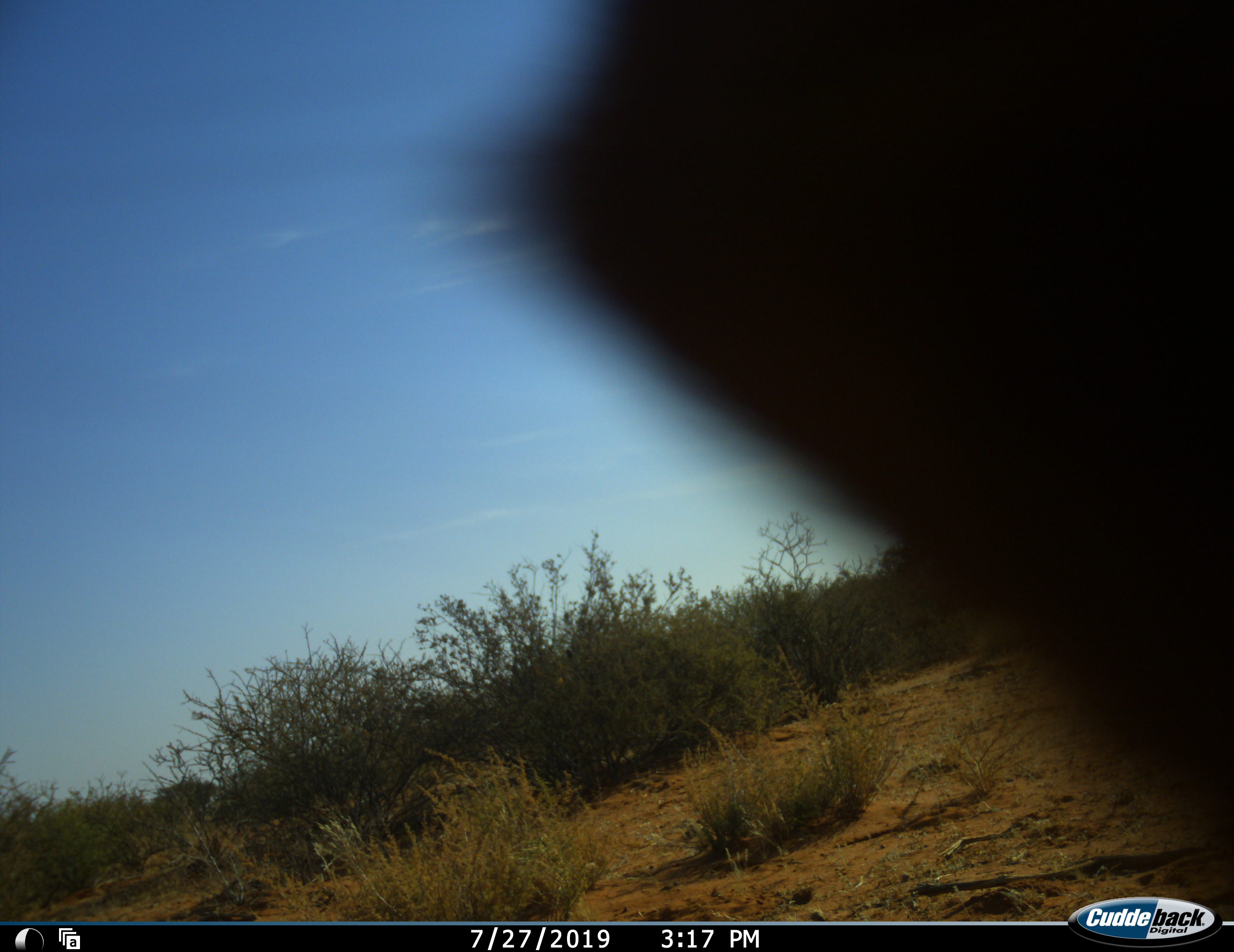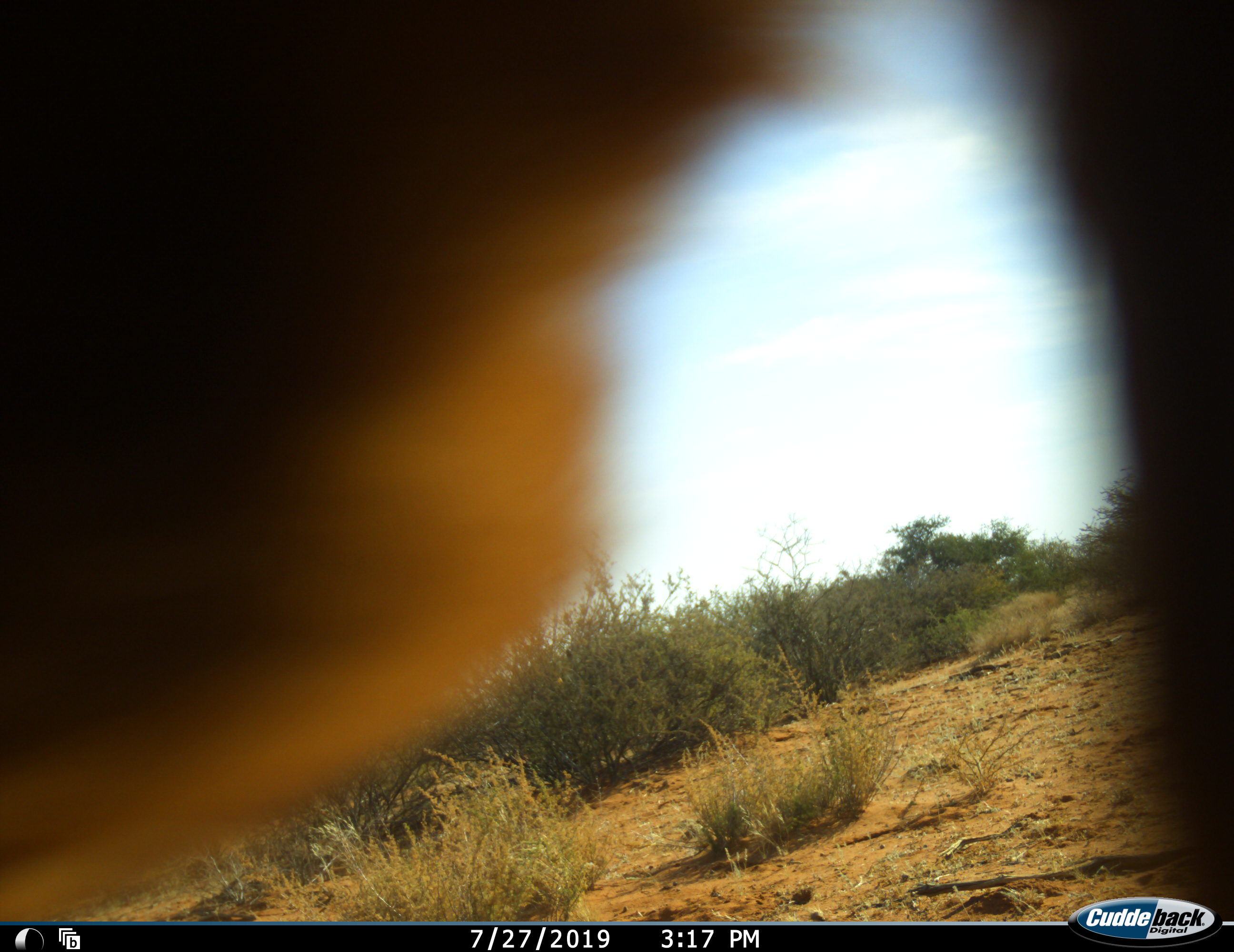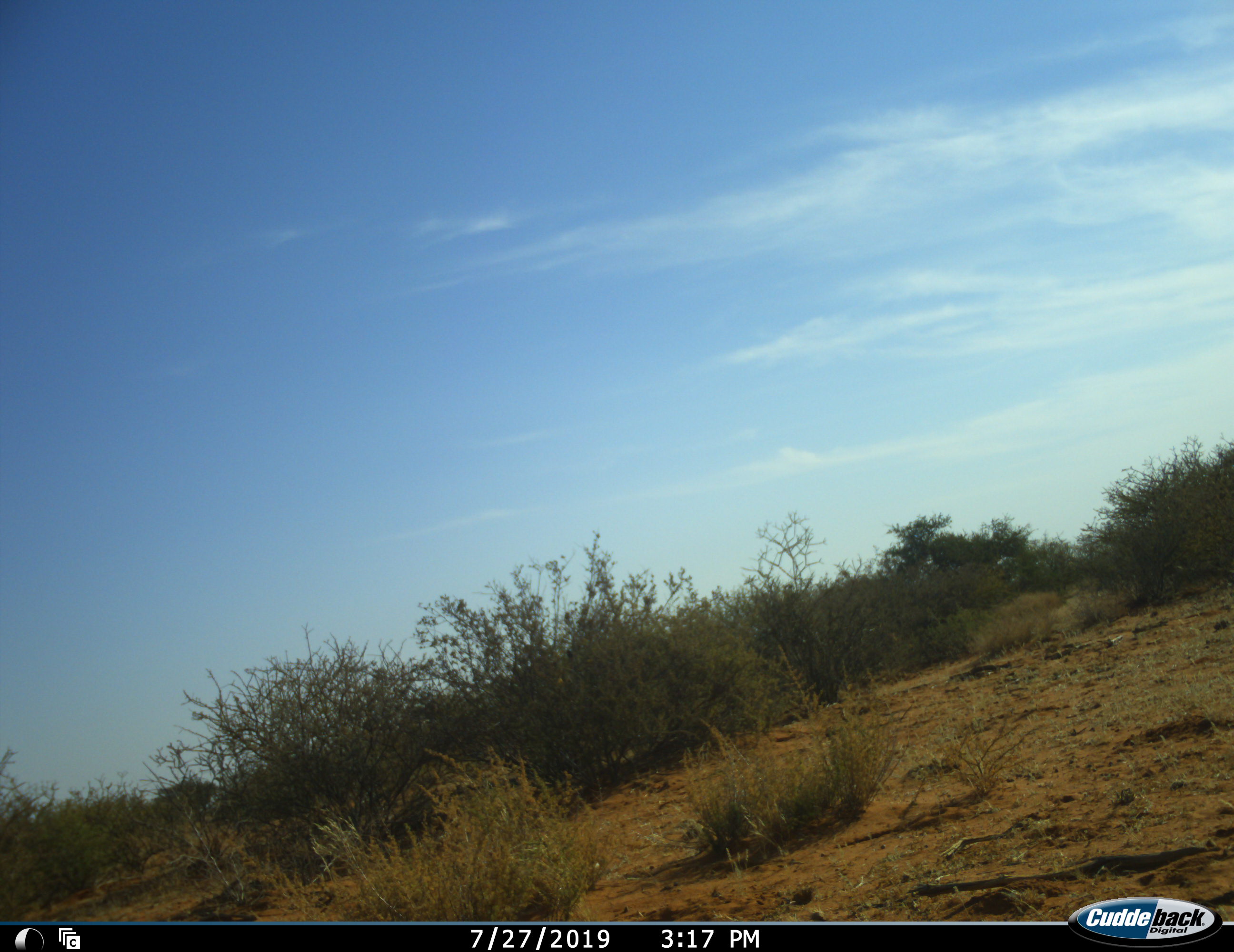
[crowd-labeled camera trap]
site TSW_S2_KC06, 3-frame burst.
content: unidentified animal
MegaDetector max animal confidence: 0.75